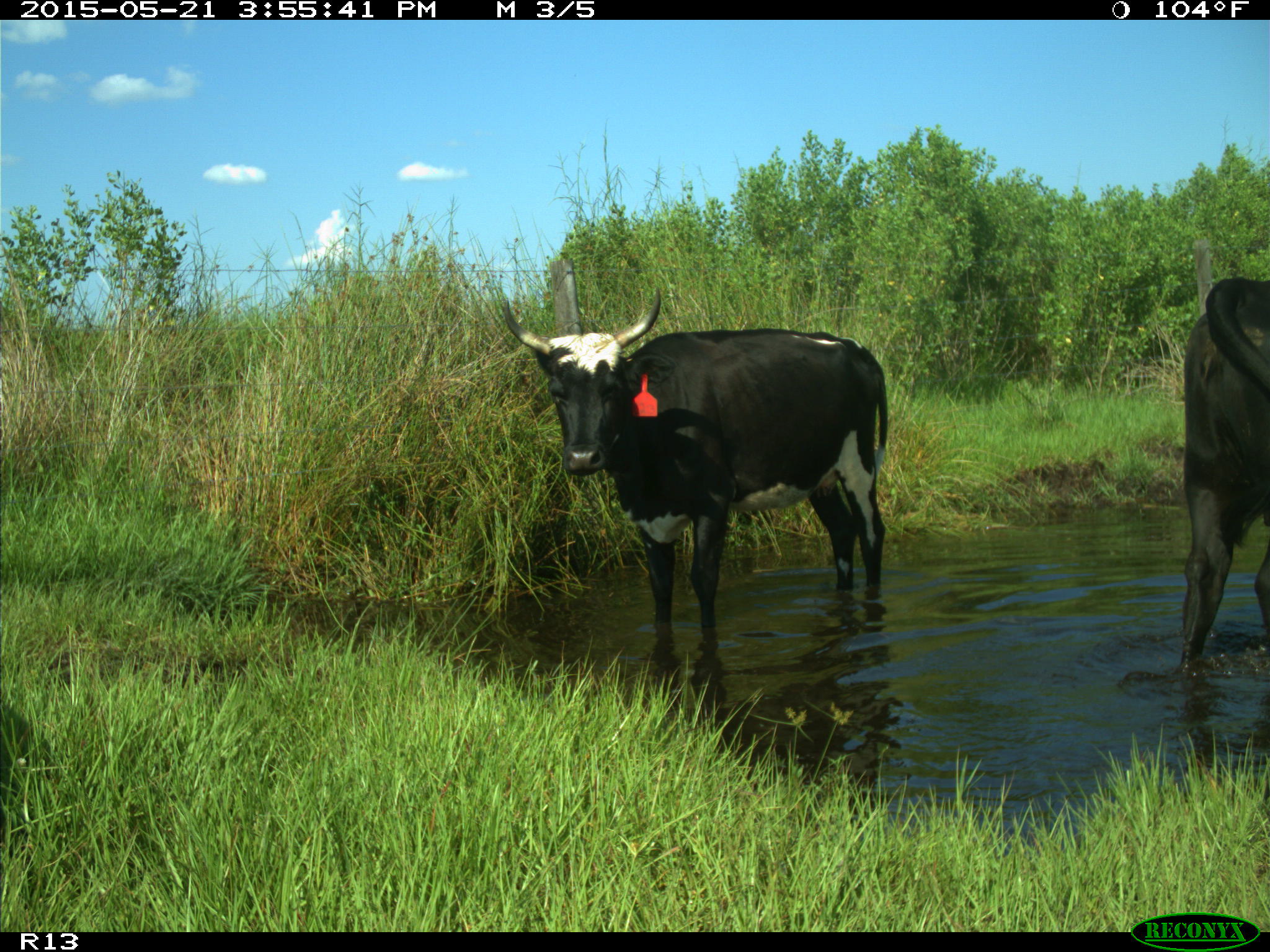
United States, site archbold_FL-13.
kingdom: Animalia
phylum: Chordata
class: Mammalia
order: Artiodactyla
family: Bovidae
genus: Bos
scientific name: Bos taurus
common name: domestic cow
Bos taurus (domestic cow).